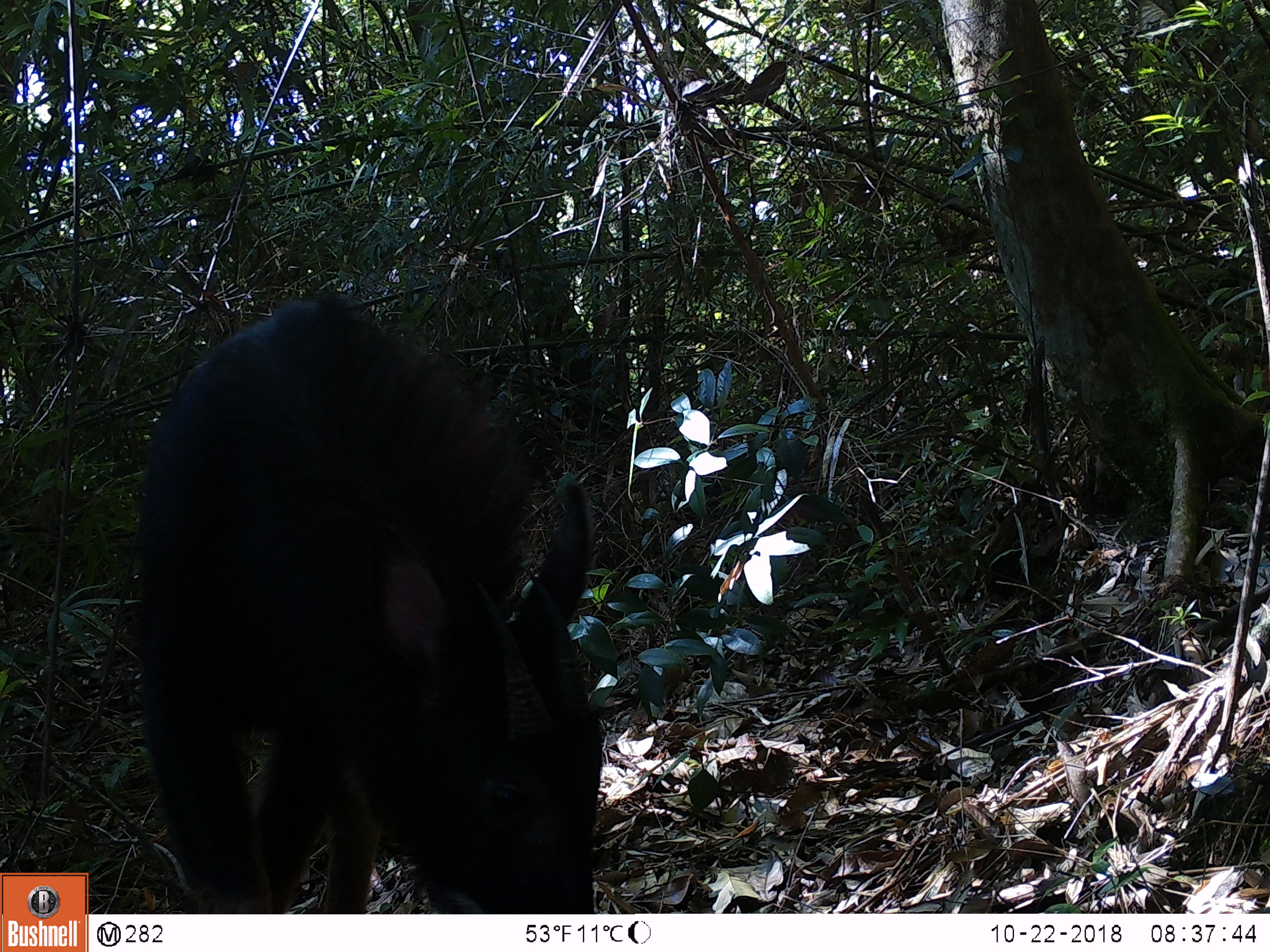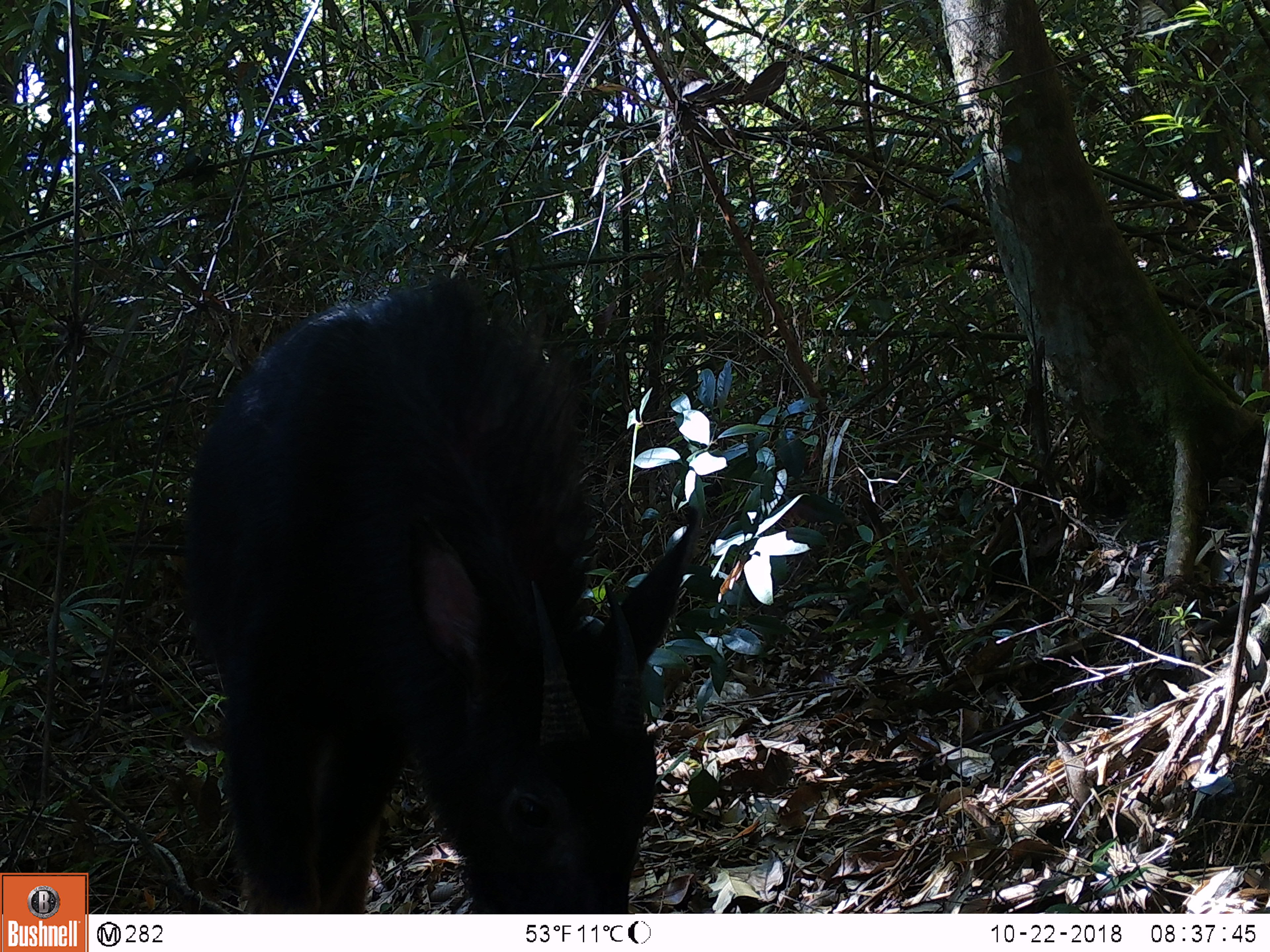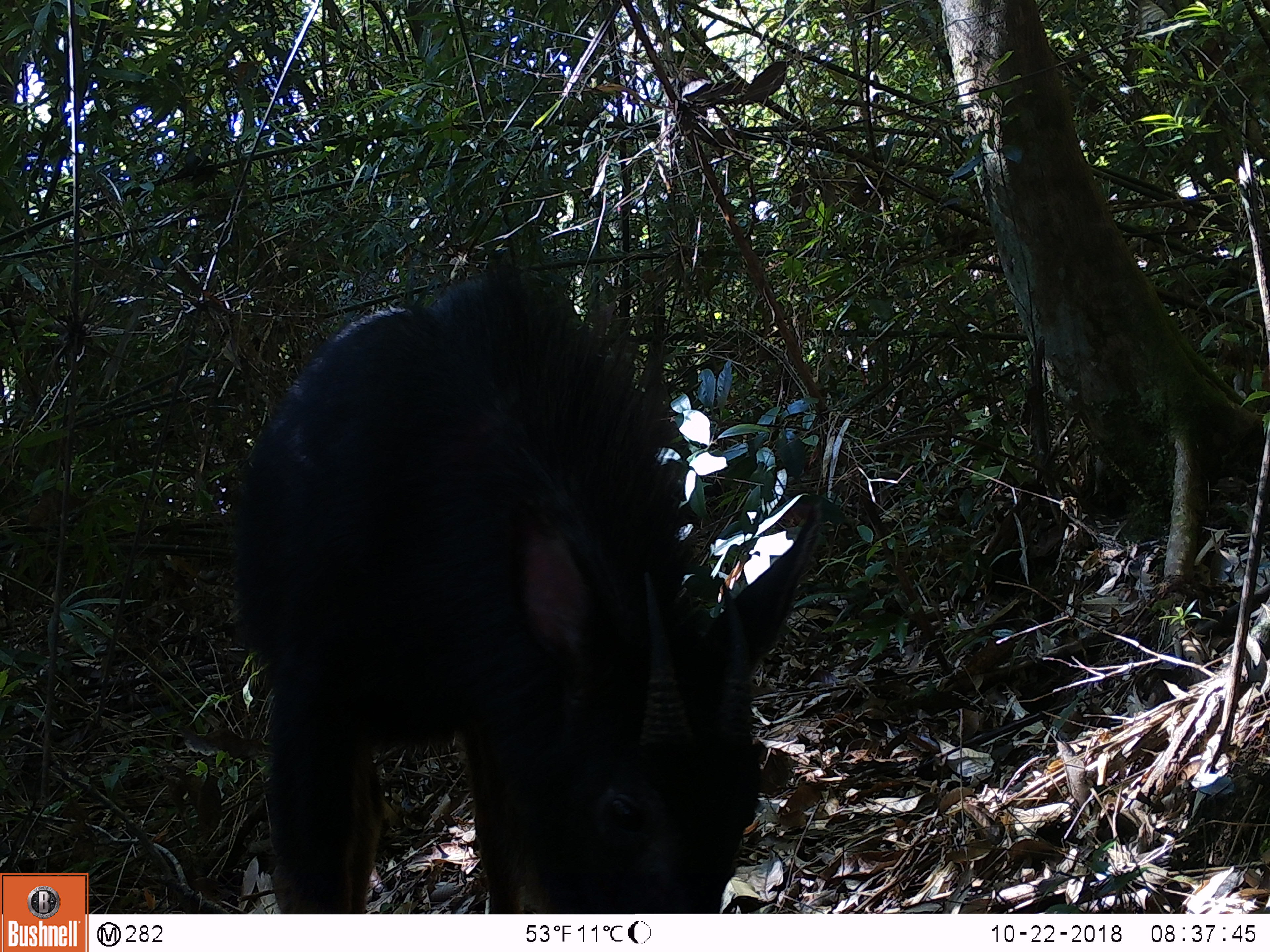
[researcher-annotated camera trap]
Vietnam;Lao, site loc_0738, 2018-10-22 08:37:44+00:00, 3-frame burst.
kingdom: Animalia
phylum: Chordata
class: Mammalia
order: Artiodactyla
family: Bovidae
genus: Capricornis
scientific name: Capricornis sumatraensis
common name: chinese serow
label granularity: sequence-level